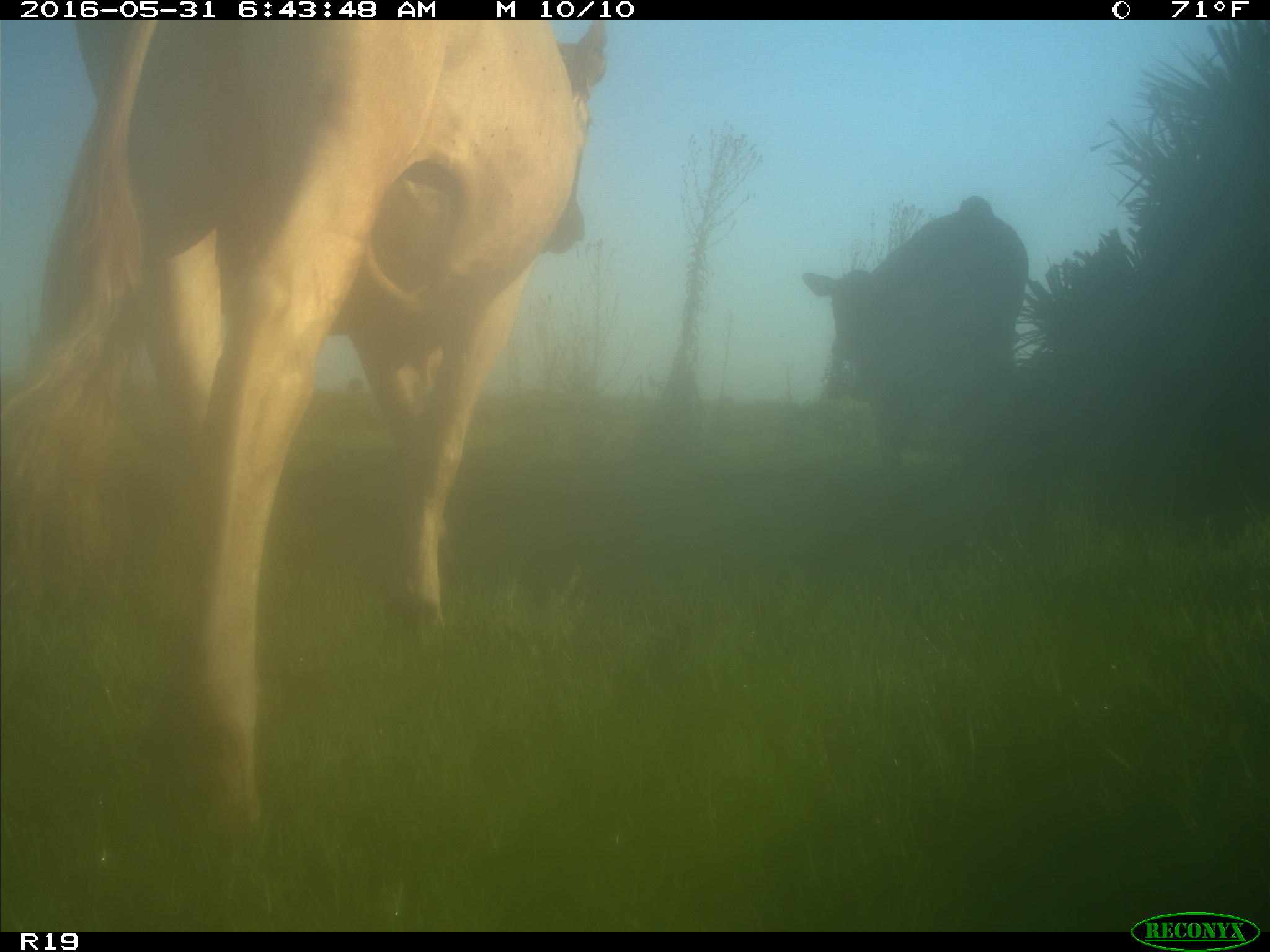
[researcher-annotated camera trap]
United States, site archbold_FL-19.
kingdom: Animalia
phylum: Chordata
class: Mammalia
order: Artiodactyla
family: Bovidae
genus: Bos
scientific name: Bos taurus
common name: domestic cow